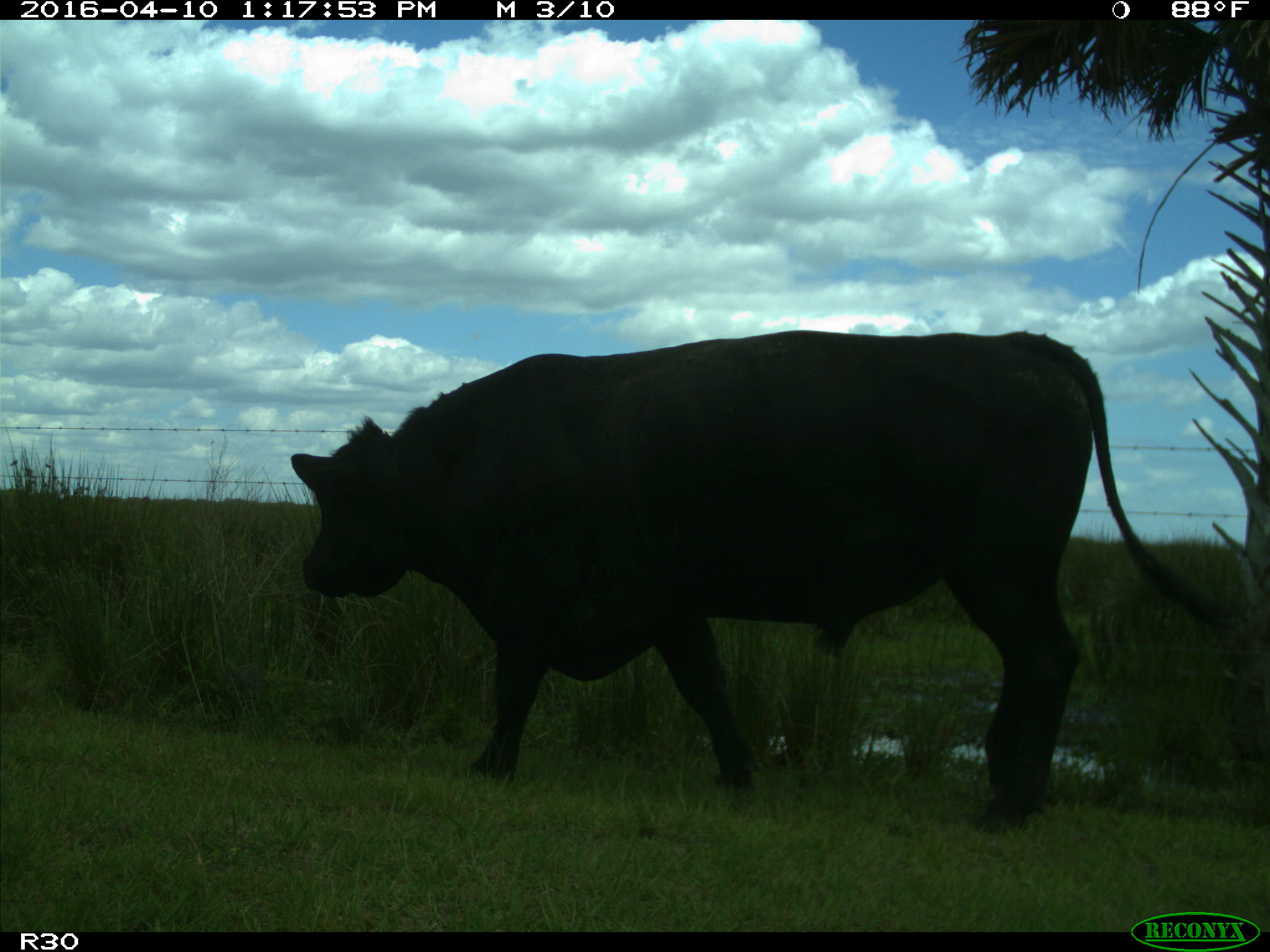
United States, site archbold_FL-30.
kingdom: Animalia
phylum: Chordata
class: Mammalia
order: Artiodactyla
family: Bovidae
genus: Bos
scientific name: Bos taurus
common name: domestic cow